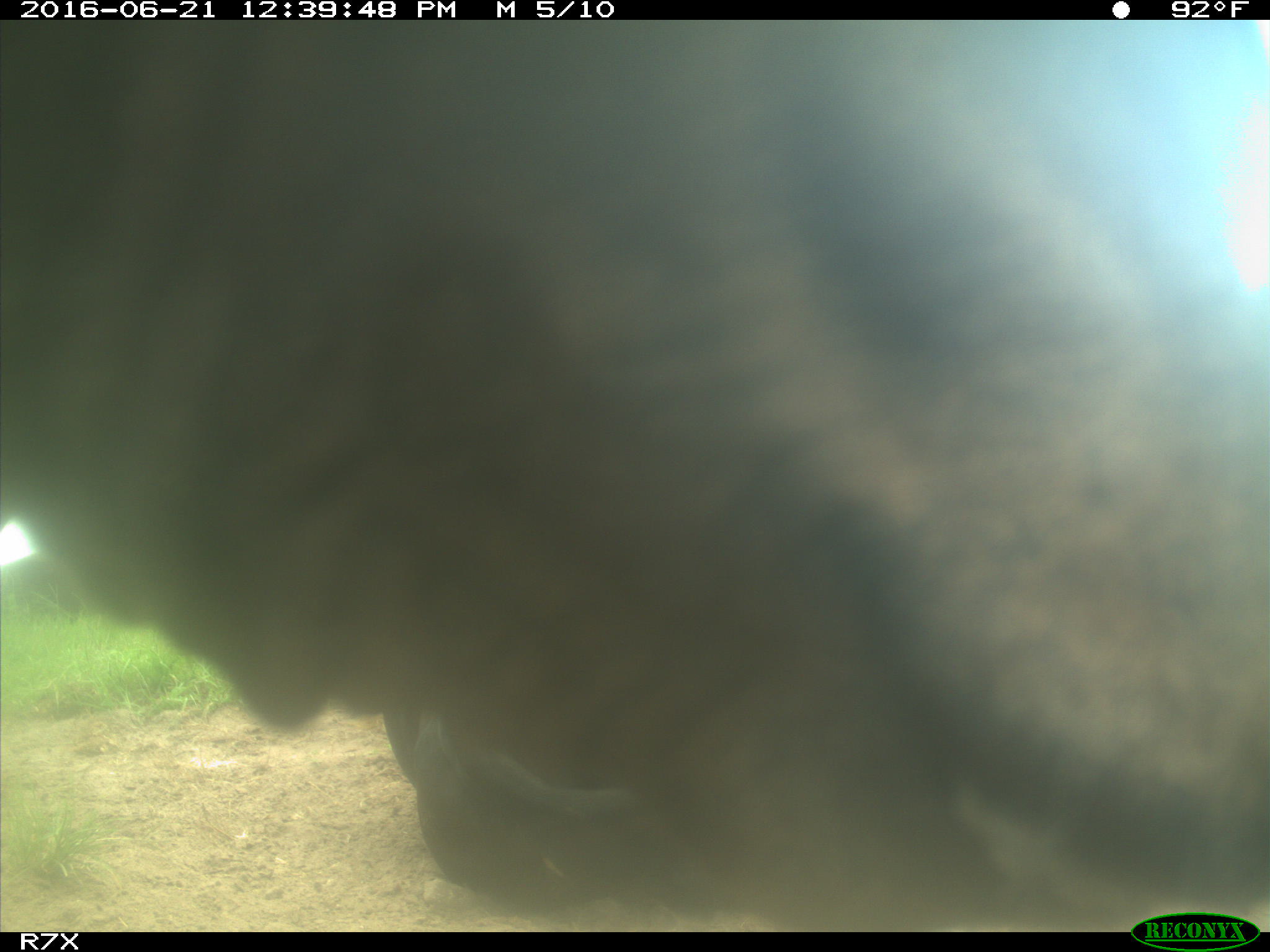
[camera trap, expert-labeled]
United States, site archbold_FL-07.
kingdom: Animalia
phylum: Chordata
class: Mammalia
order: Artiodactyla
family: Bovidae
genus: Bos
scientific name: Bos taurus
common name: domestic cow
Bos taurus (domestic cow).